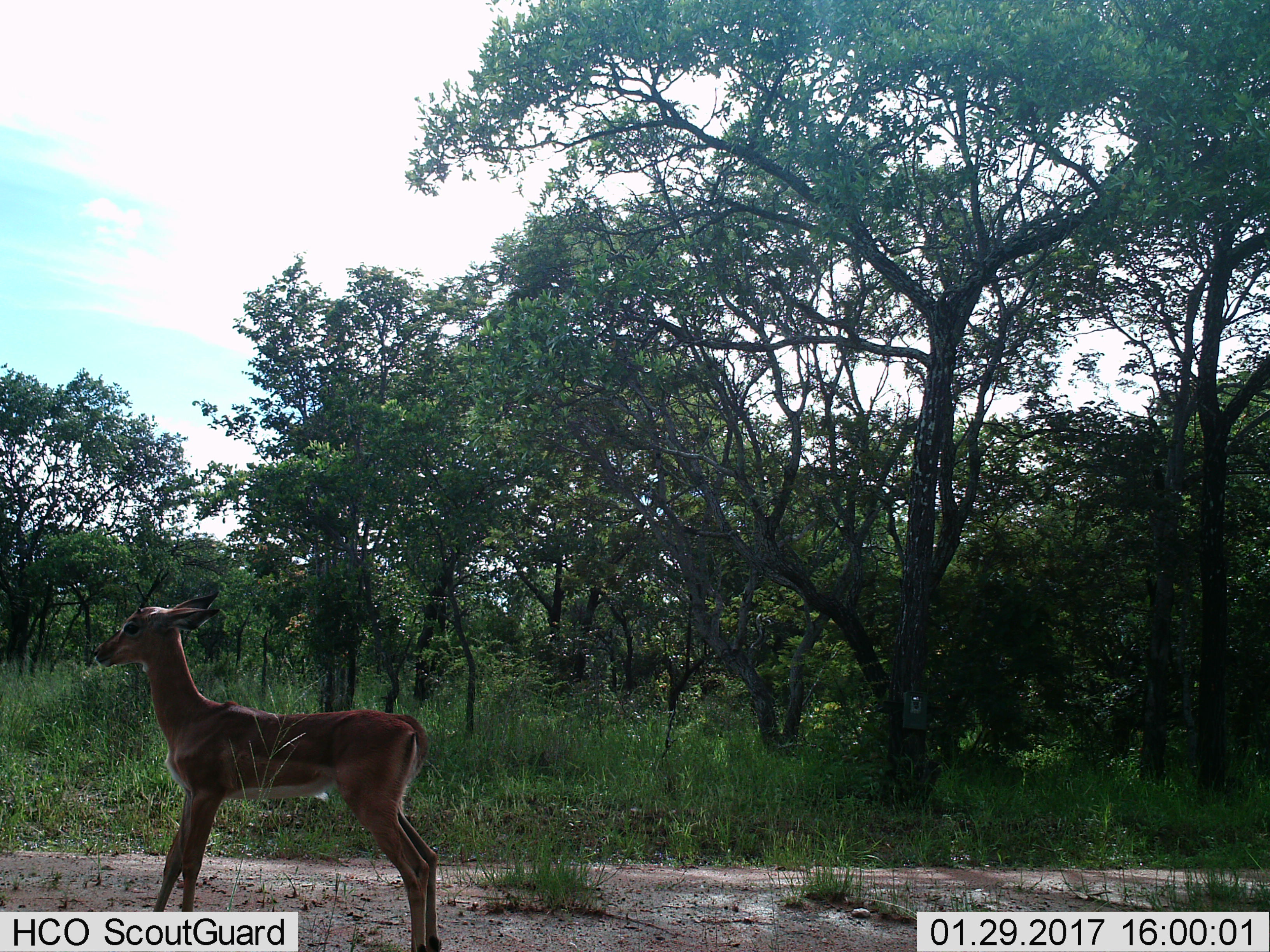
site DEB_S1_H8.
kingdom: Animalia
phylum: Chordata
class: Mammalia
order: Artiodactyla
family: Bovidae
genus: Aepyceros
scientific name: Aepyceros melampus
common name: impala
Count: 1.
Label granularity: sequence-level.